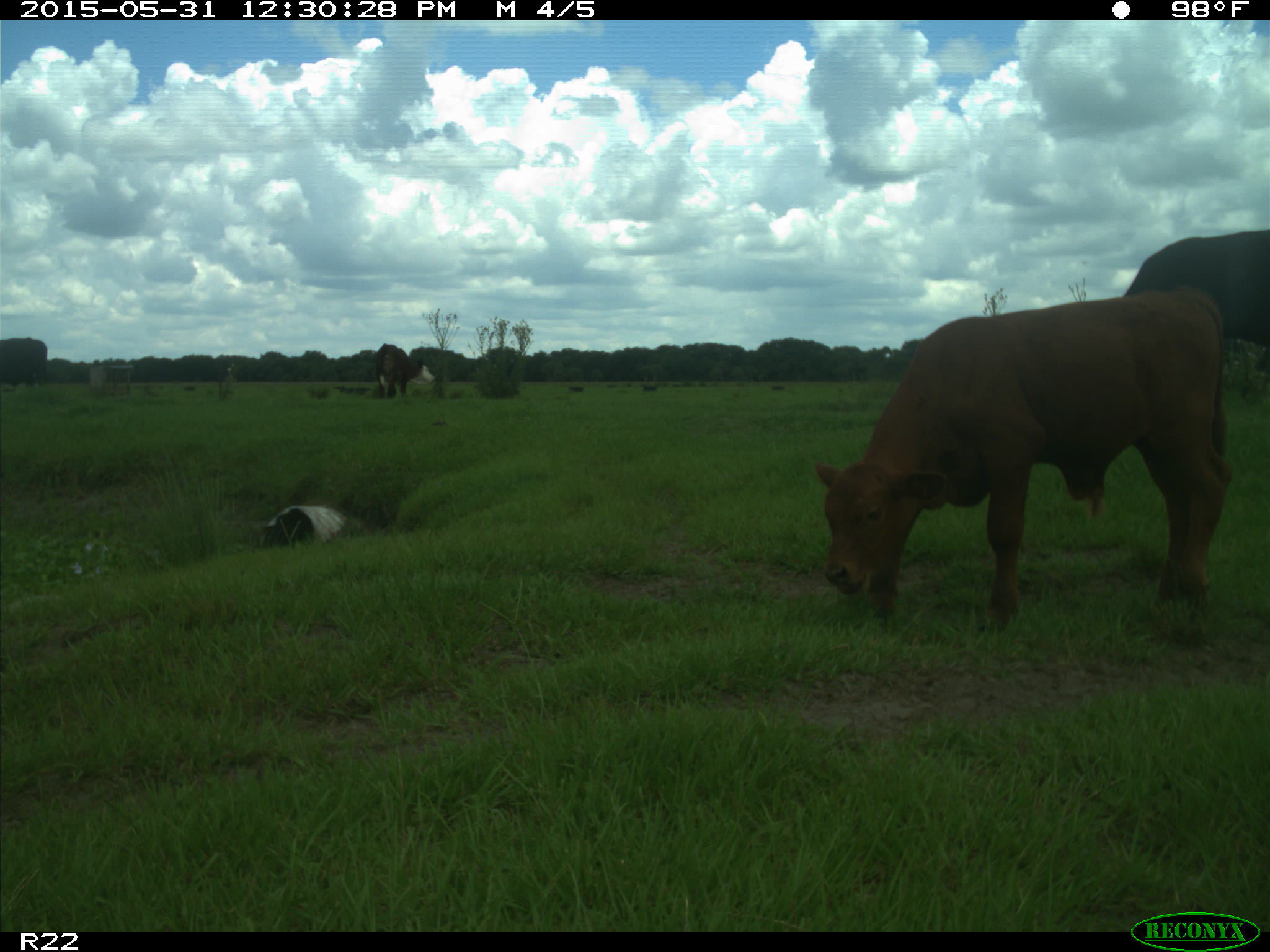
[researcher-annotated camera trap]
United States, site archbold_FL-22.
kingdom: Animalia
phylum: Chordata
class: Mammalia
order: Artiodactyla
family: Bovidae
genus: Bos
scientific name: Bos taurus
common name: domestic cow